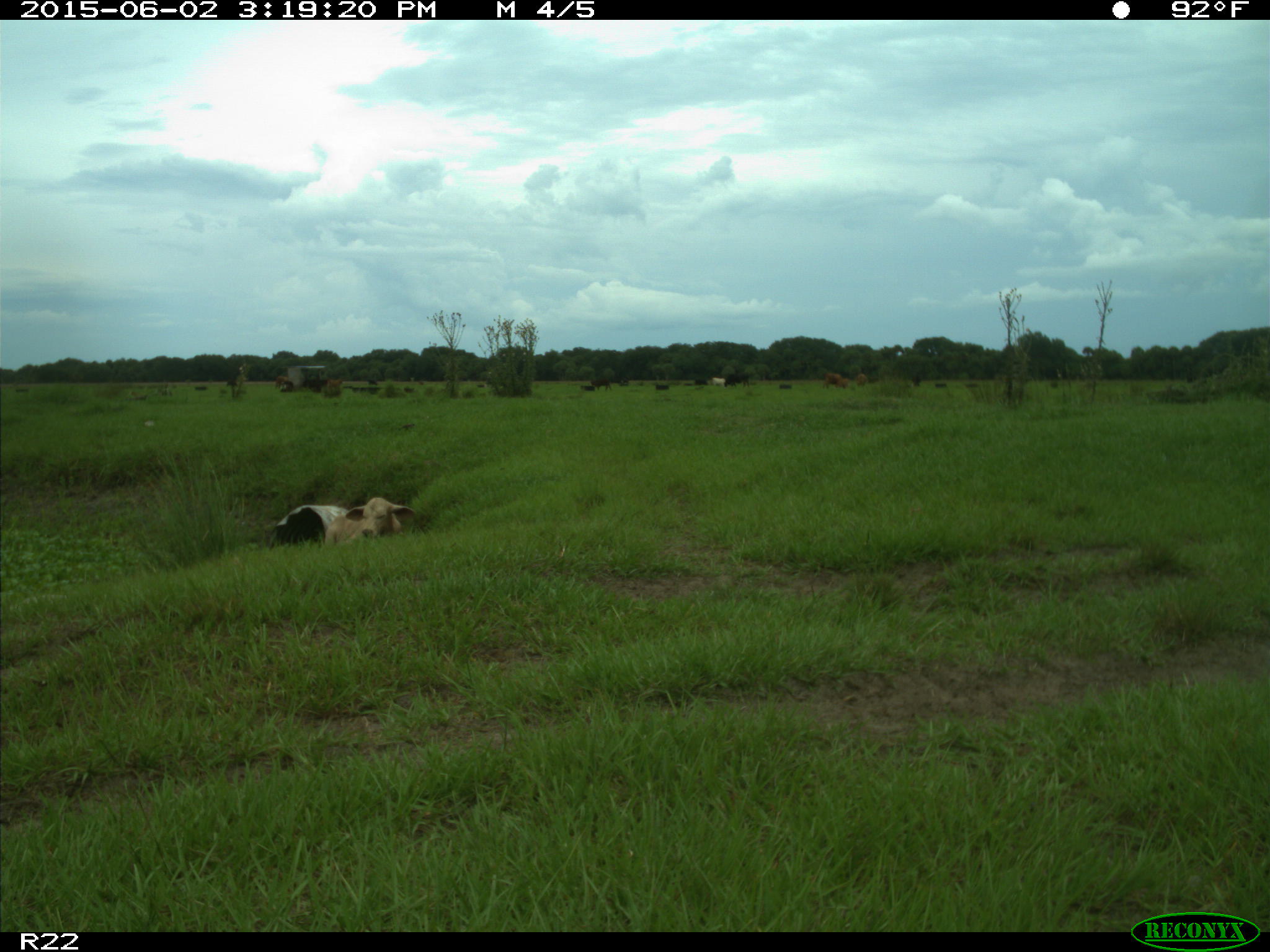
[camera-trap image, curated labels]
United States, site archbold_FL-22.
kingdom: Animalia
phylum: Chordata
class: Mammalia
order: Artiodactyla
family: Bovidae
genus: Bos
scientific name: Bos taurus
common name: domestic cow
Bos taurus (domestic cow).